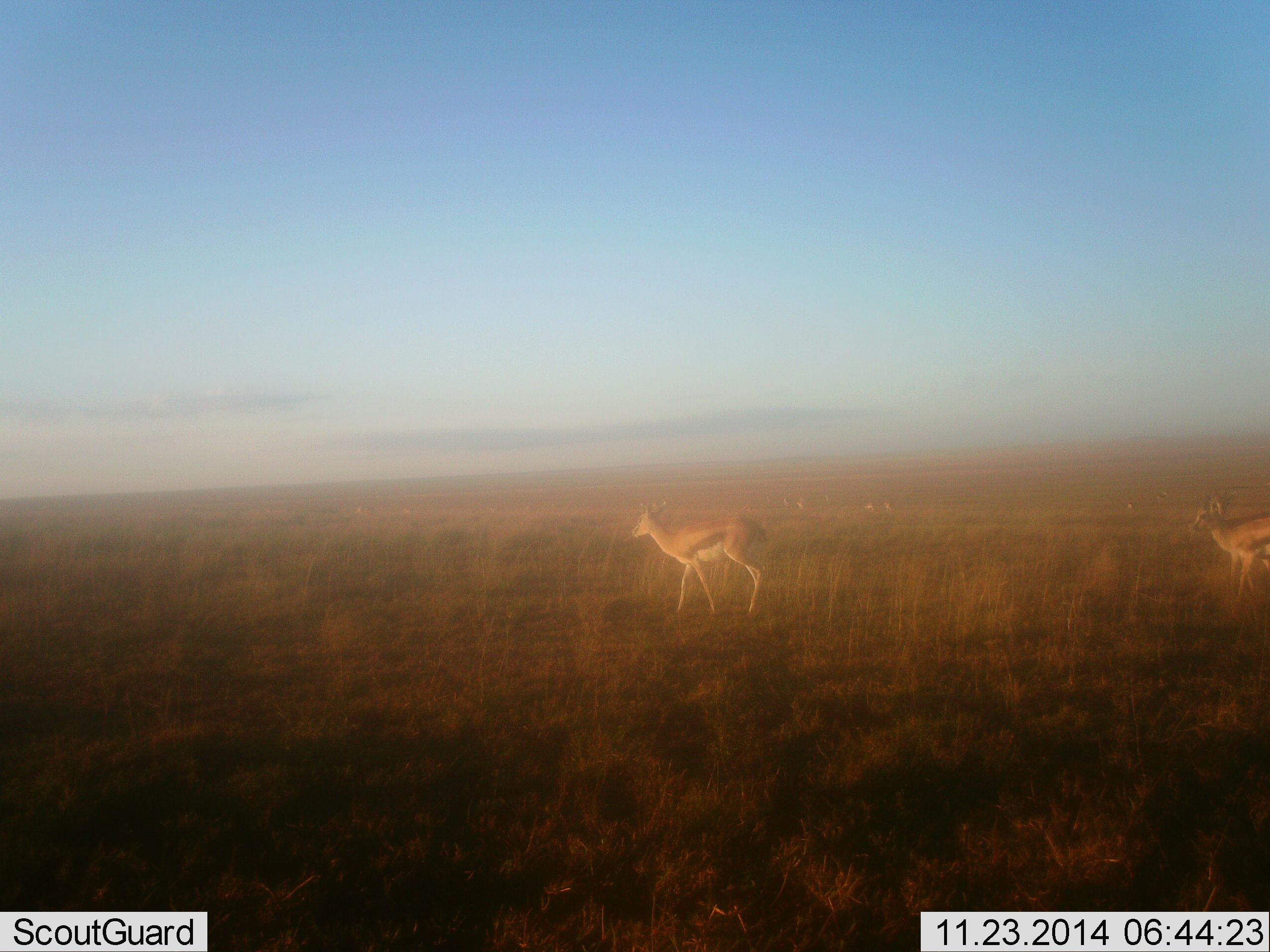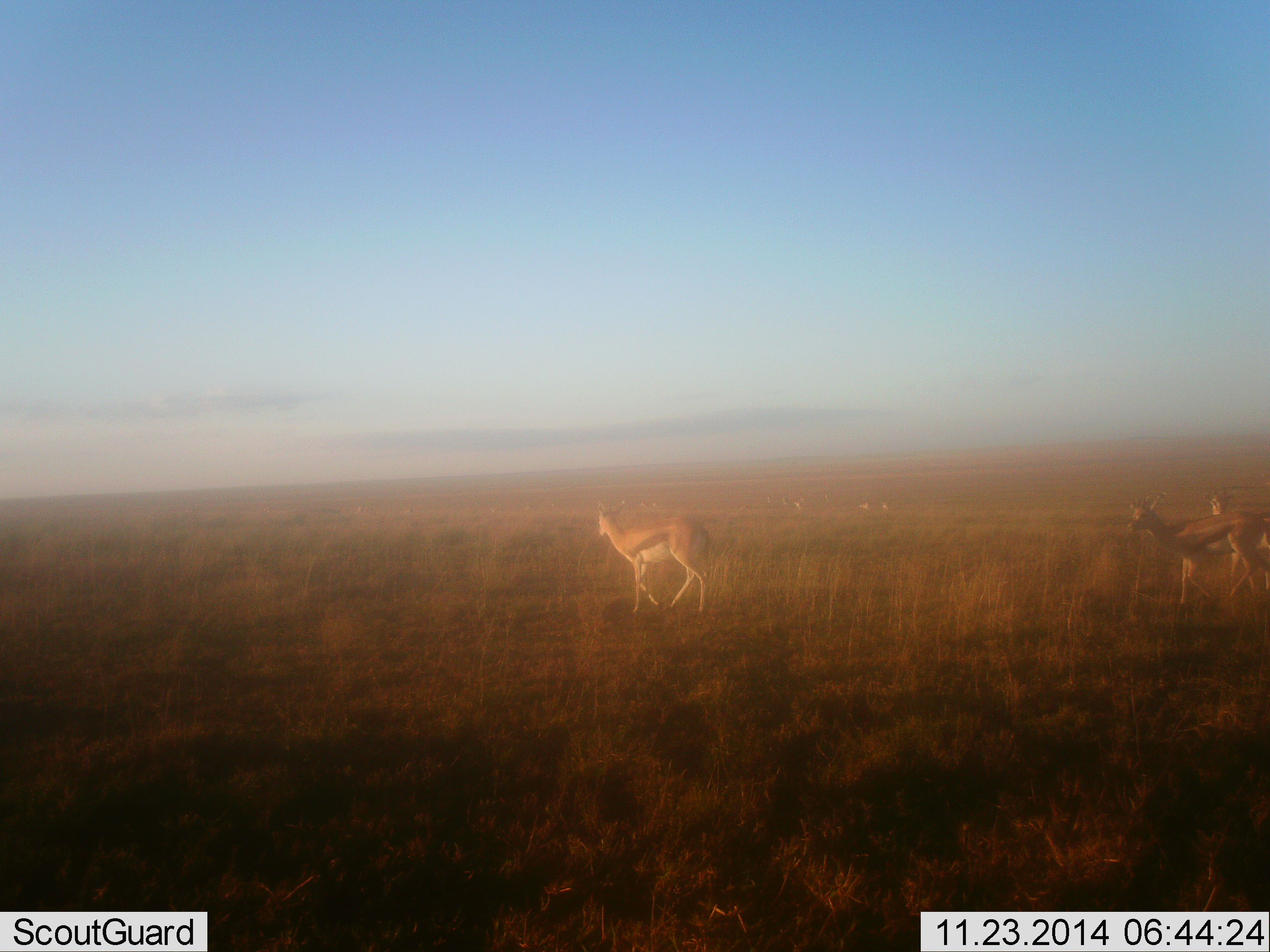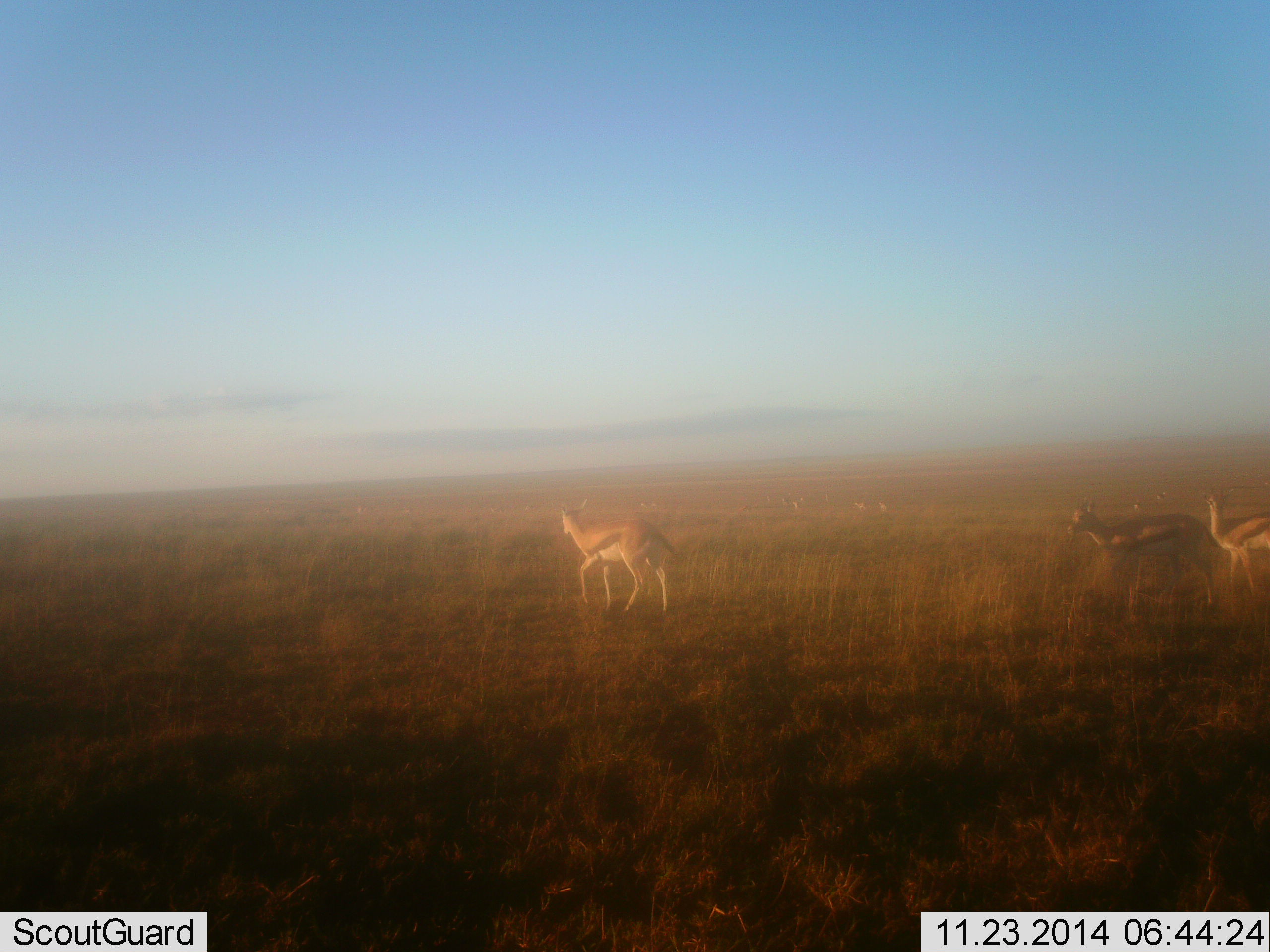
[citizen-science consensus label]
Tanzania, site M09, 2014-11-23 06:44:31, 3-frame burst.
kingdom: Animalia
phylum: Chordata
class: Mammalia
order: Artiodactyla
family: Bovidae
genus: Eudorcas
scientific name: Eudorcas thomsonii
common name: thomson's gazelle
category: gazellethomsons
Gazellethomsons (thomson's gazelle) (Eudorcas thomsonii), count 7. Behavior (volunteer vote fractions): standing 20%, resting 0%, moving 100%, interacting 0%. Young present (vote fraction): 10%. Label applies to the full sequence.